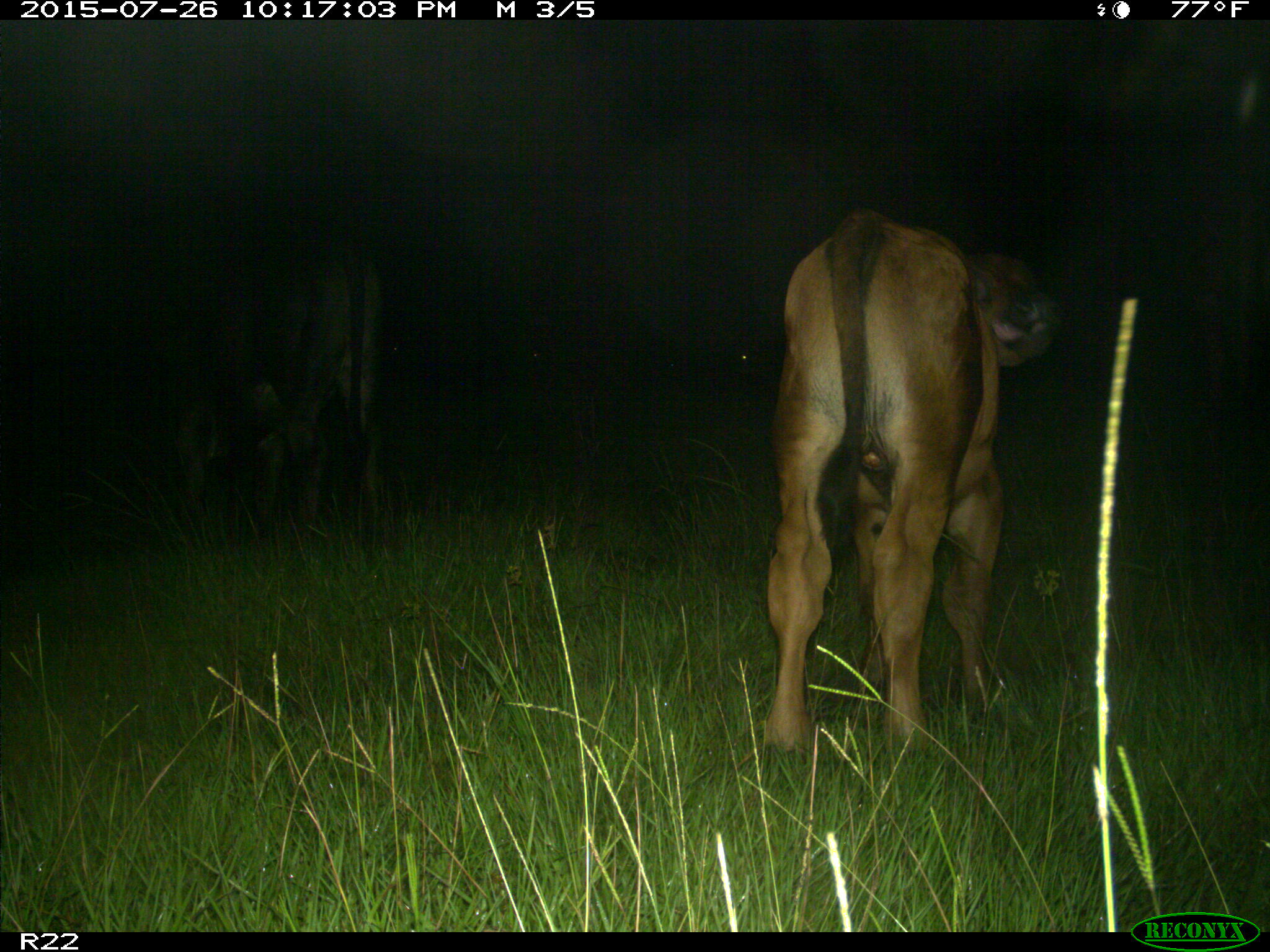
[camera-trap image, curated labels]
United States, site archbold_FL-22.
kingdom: Animalia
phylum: Chordata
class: Mammalia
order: Artiodactyla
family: Bovidae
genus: Bos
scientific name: Bos taurus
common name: domestic cow